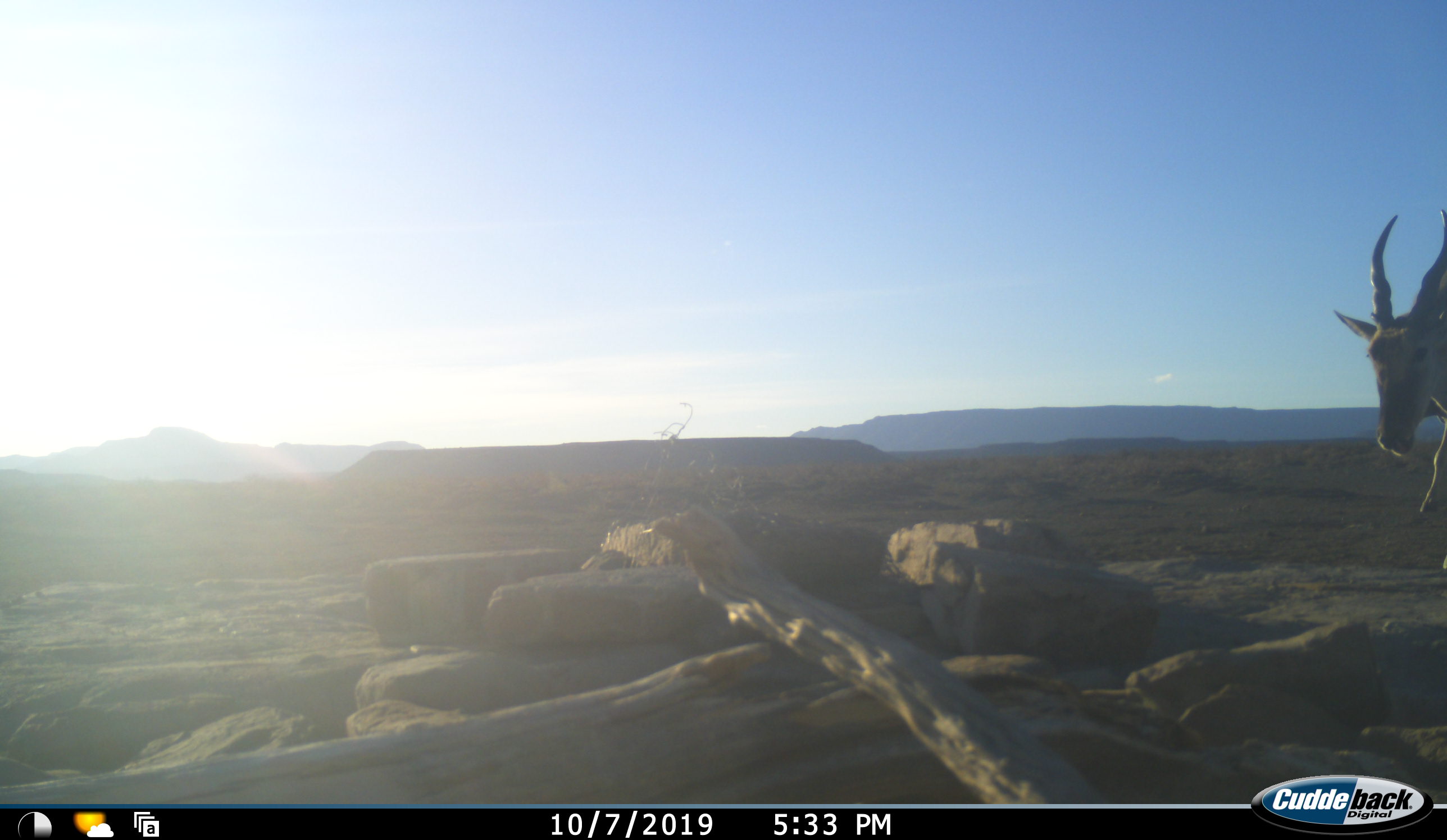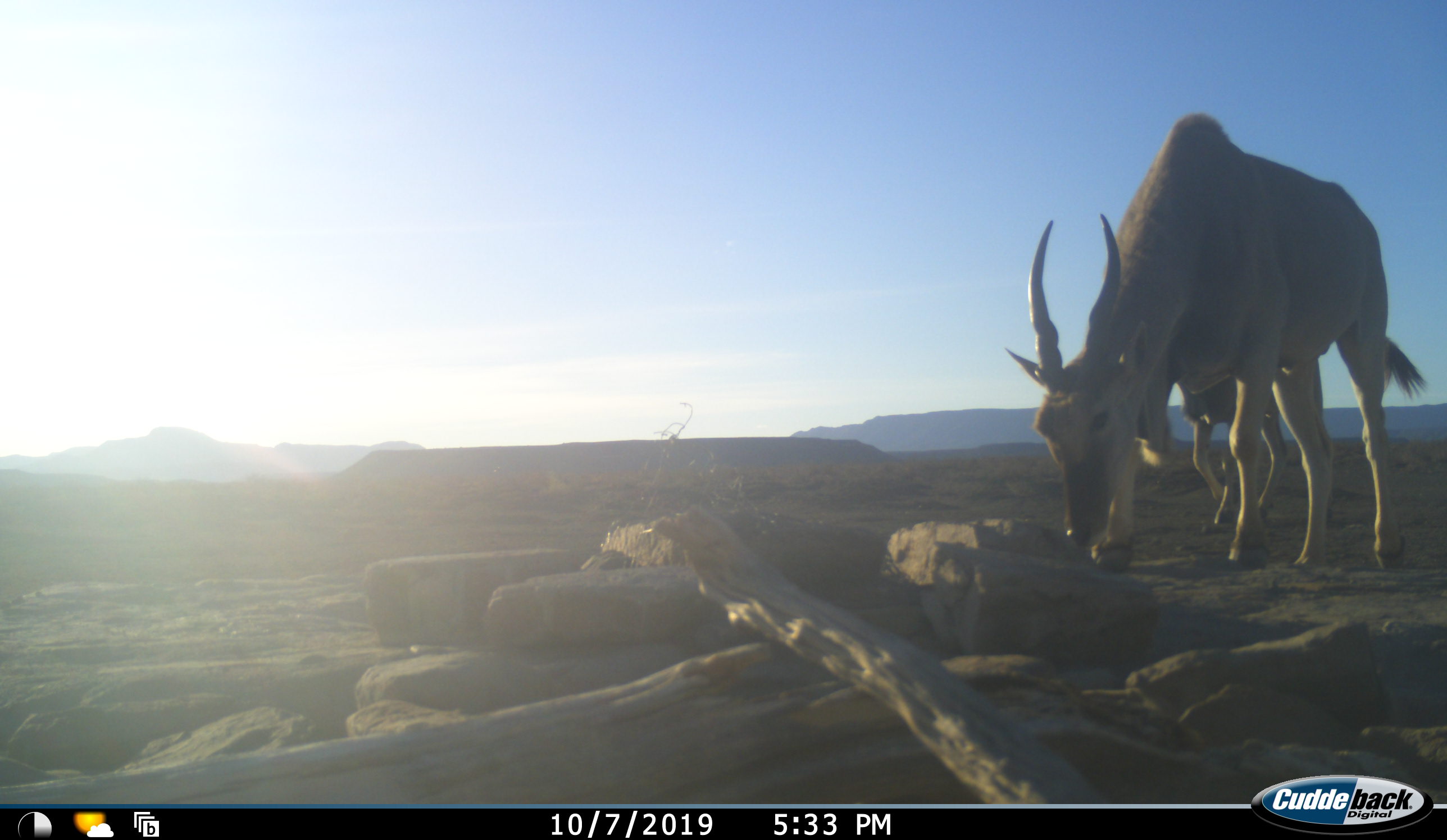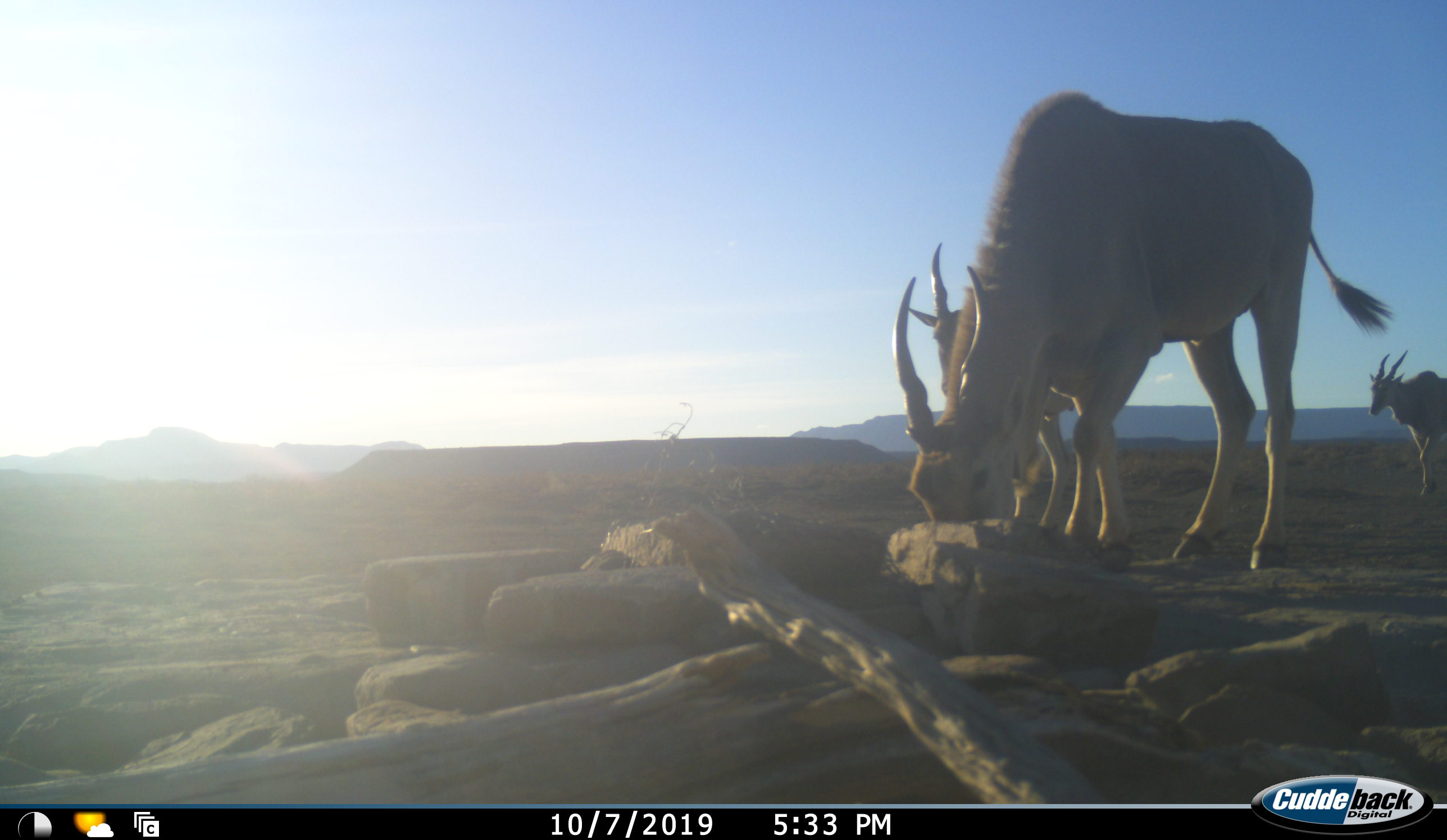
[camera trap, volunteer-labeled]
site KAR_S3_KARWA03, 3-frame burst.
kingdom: Animalia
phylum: Chordata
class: Mammalia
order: Artiodactyla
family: Bovidae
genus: Tragelaphus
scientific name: Tragelaphus oryx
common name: eland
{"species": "eland (Tragelaphus oryx)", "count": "3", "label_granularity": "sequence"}